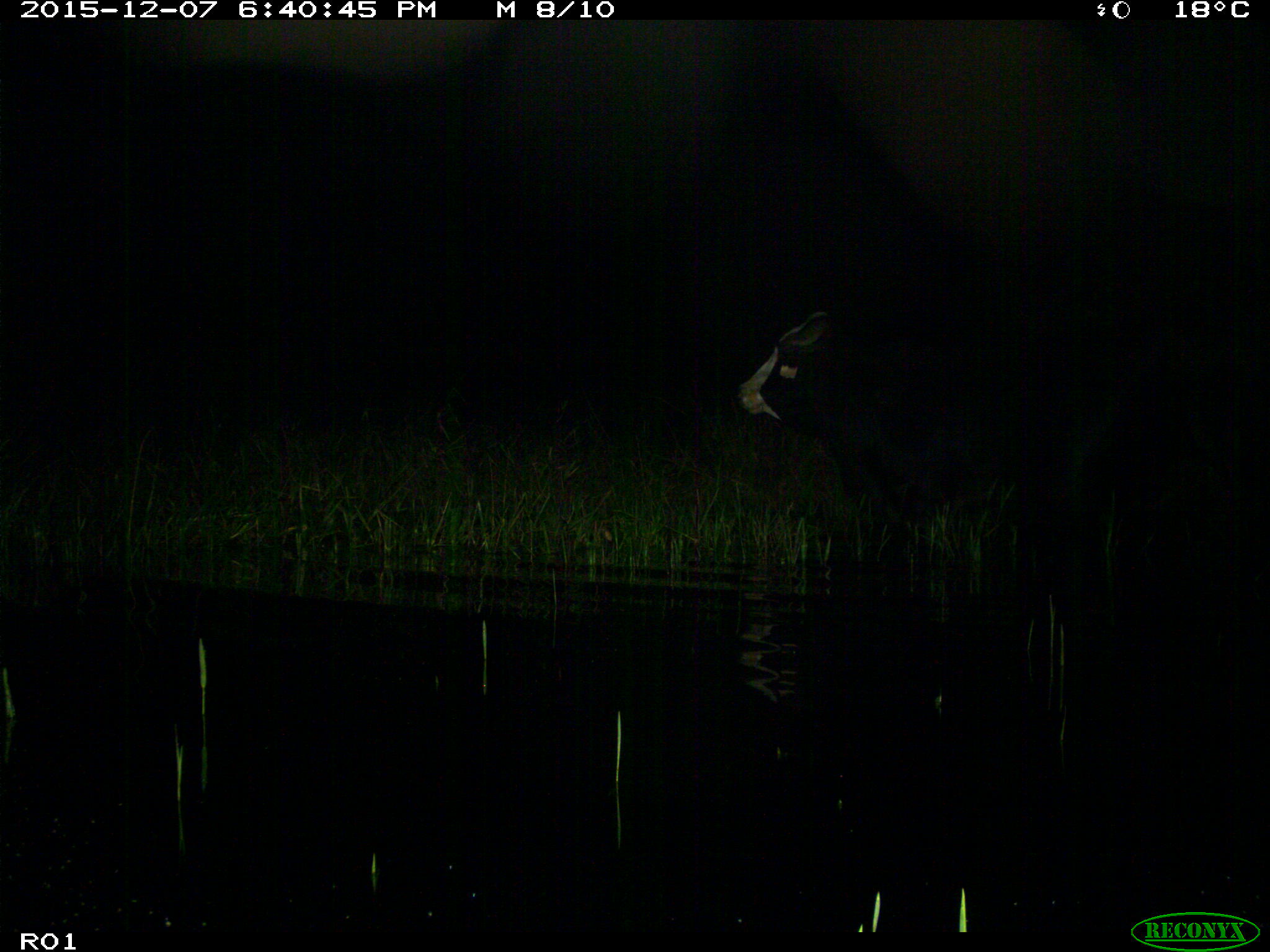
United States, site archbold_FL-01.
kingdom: Animalia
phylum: Chordata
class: Mammalia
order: Artiodactyla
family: Bovidae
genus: Bos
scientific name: Bos taurus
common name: domestic cow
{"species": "Bos taurus (domestic cow)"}